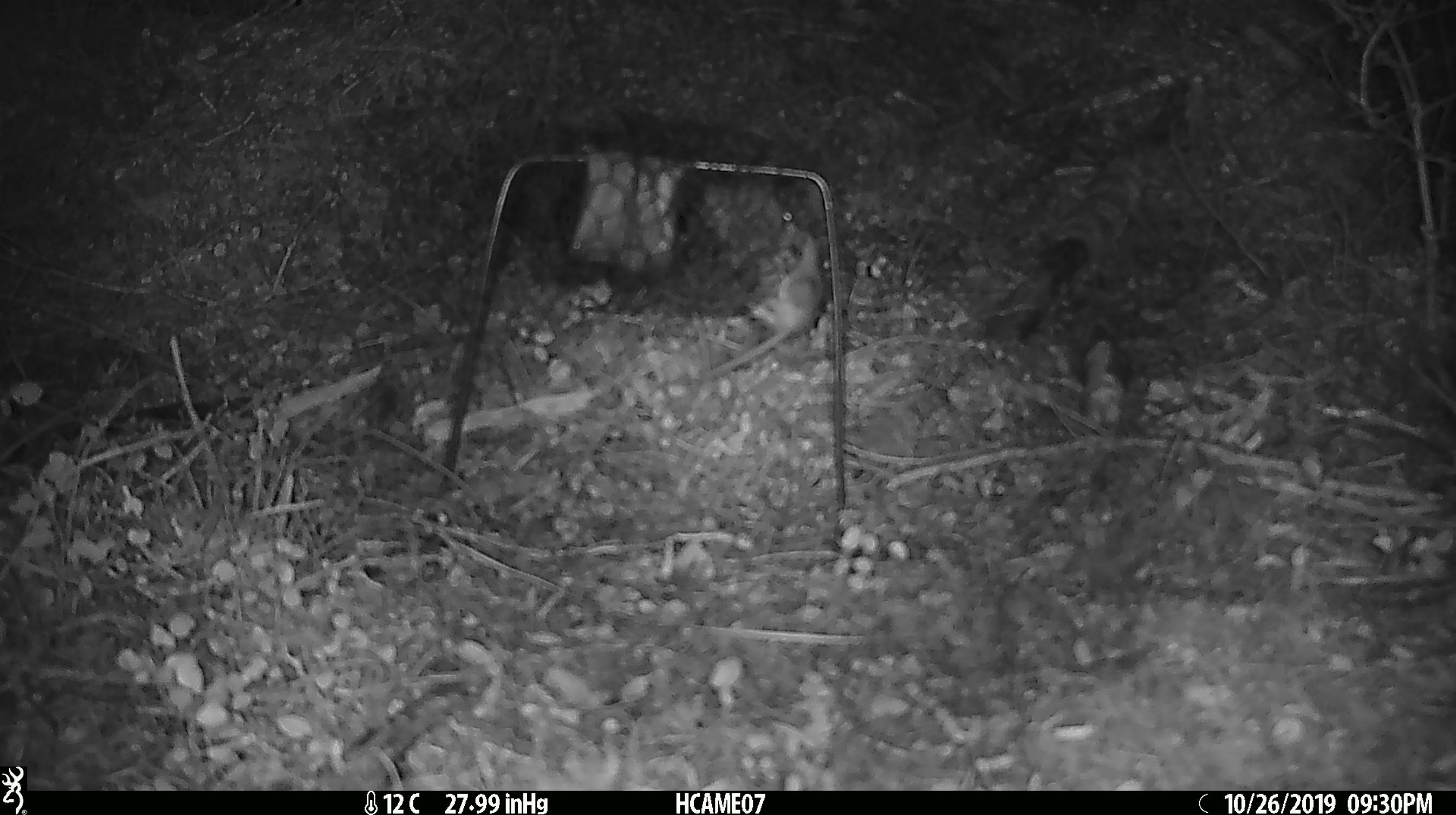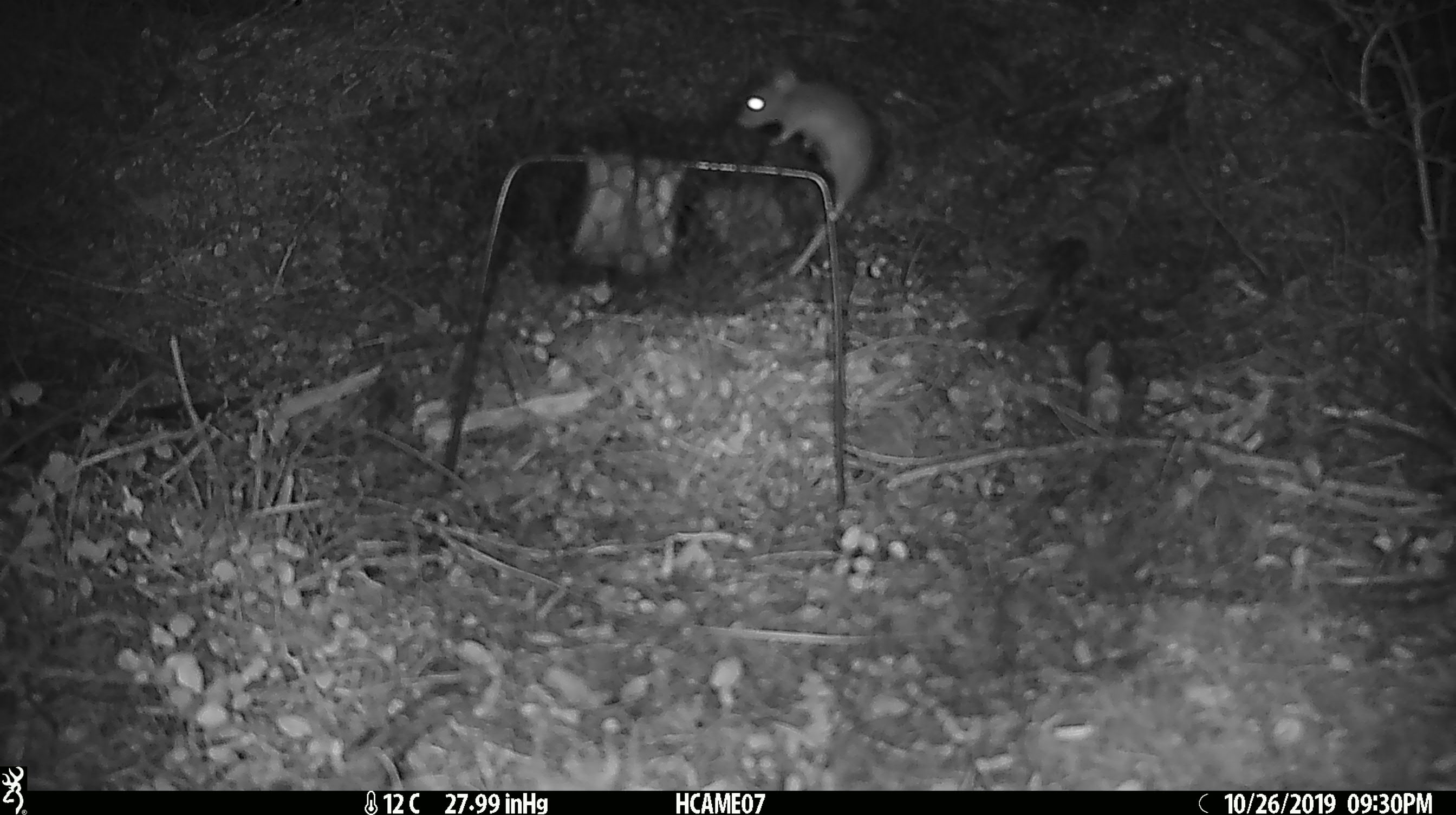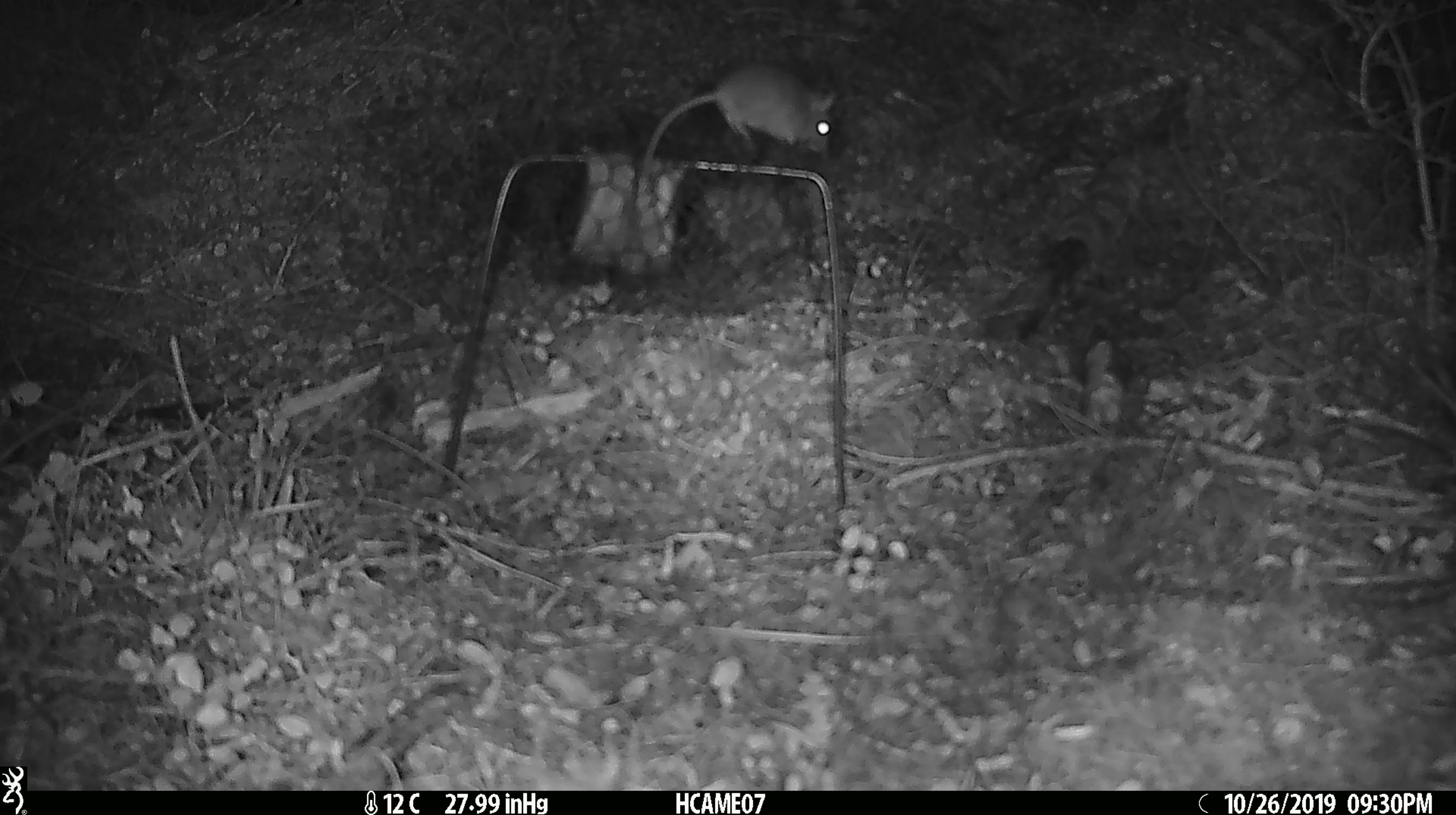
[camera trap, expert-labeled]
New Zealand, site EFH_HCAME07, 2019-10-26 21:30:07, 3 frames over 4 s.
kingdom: Animalia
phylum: Chordata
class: Mammalia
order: Rodentia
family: Muridae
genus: Mus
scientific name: Mus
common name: mouse